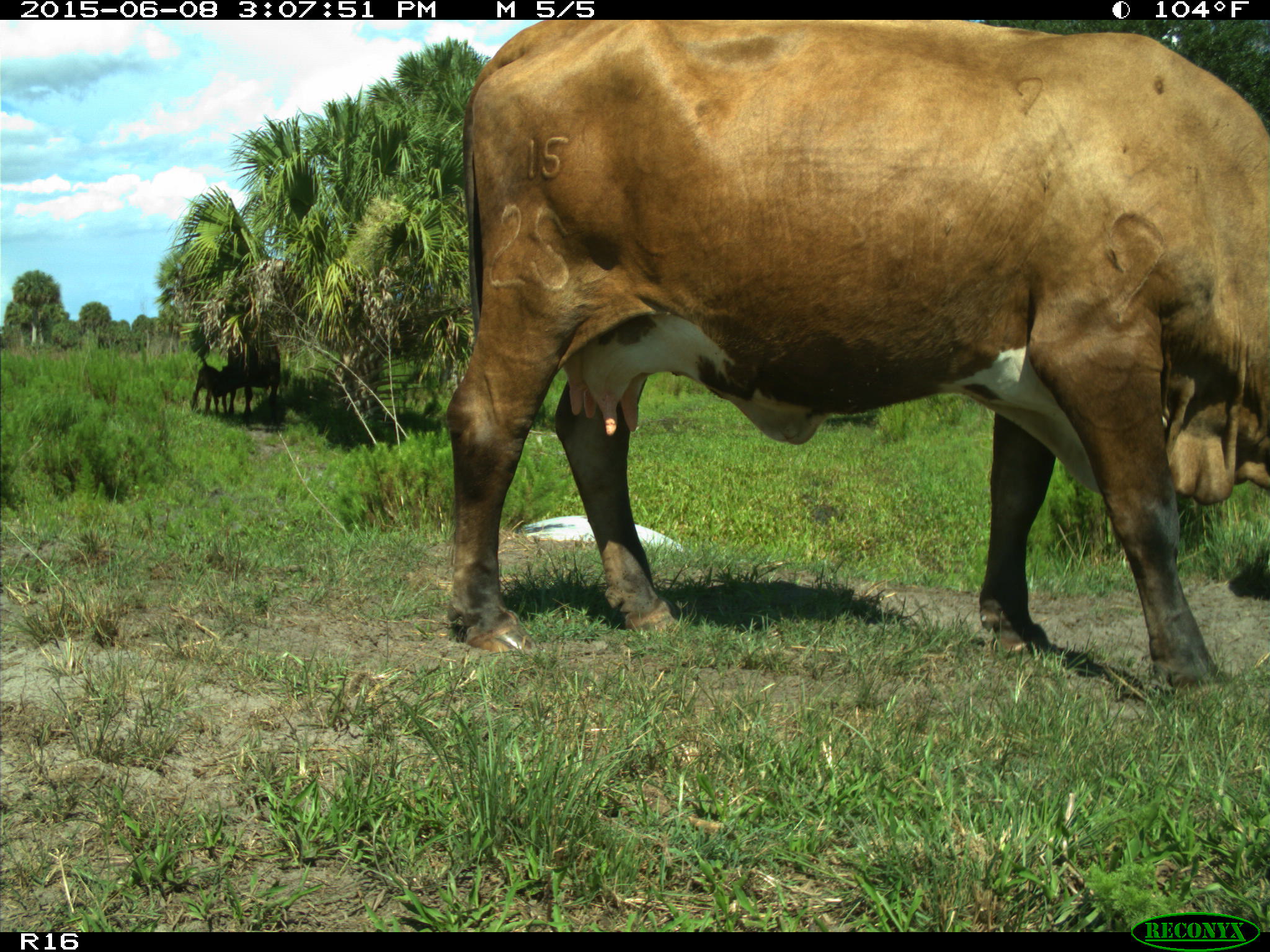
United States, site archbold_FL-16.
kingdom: Animalia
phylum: Chordata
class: Mammalia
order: Artiodactyla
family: Bovidae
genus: Bos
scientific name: Bos taurus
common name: domestic cow